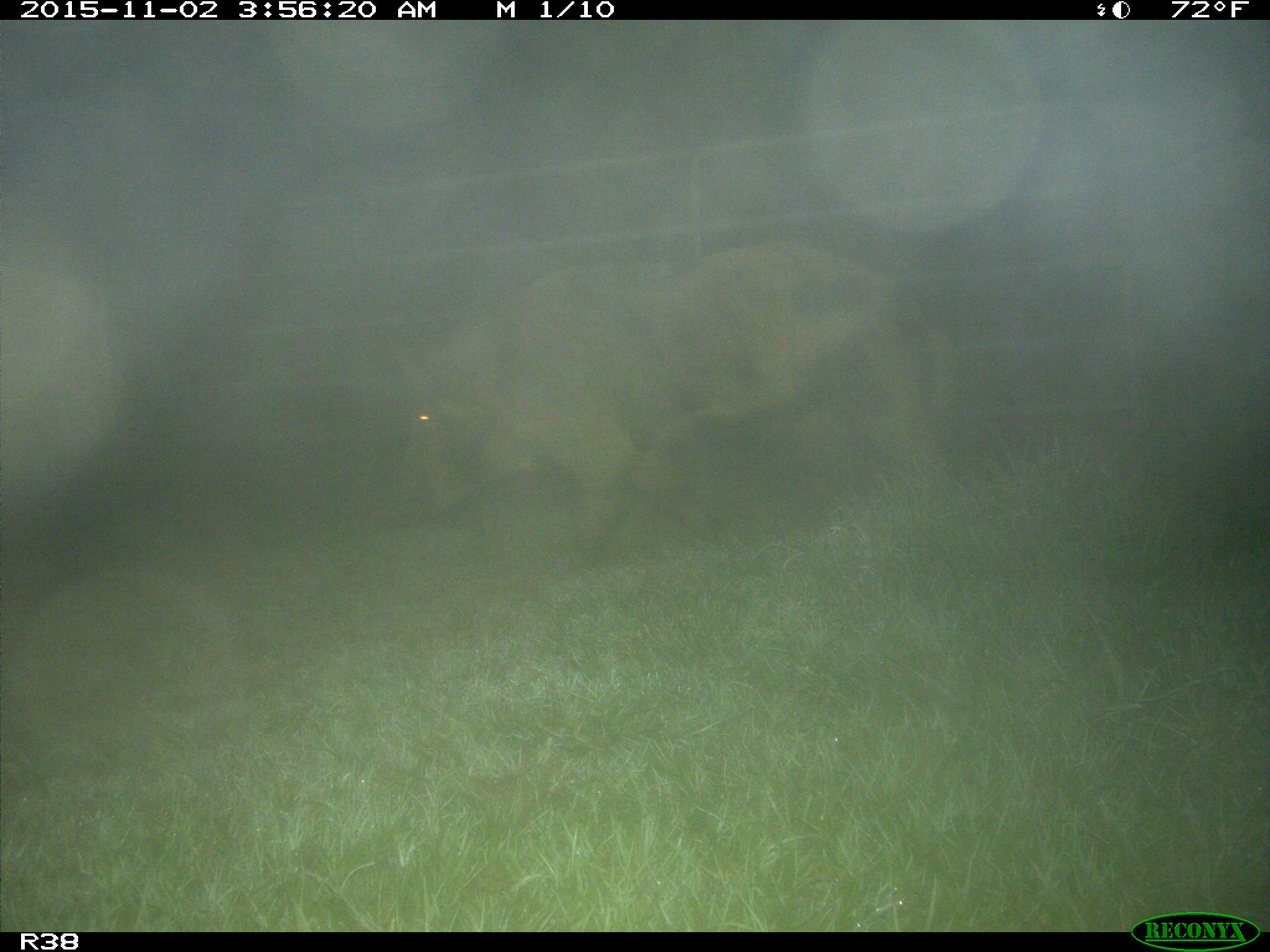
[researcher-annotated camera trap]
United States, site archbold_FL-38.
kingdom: Animalia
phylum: Chordata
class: Mammalia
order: Artiodactyla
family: Suidae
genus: Sus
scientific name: Sus scrofa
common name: wild boar